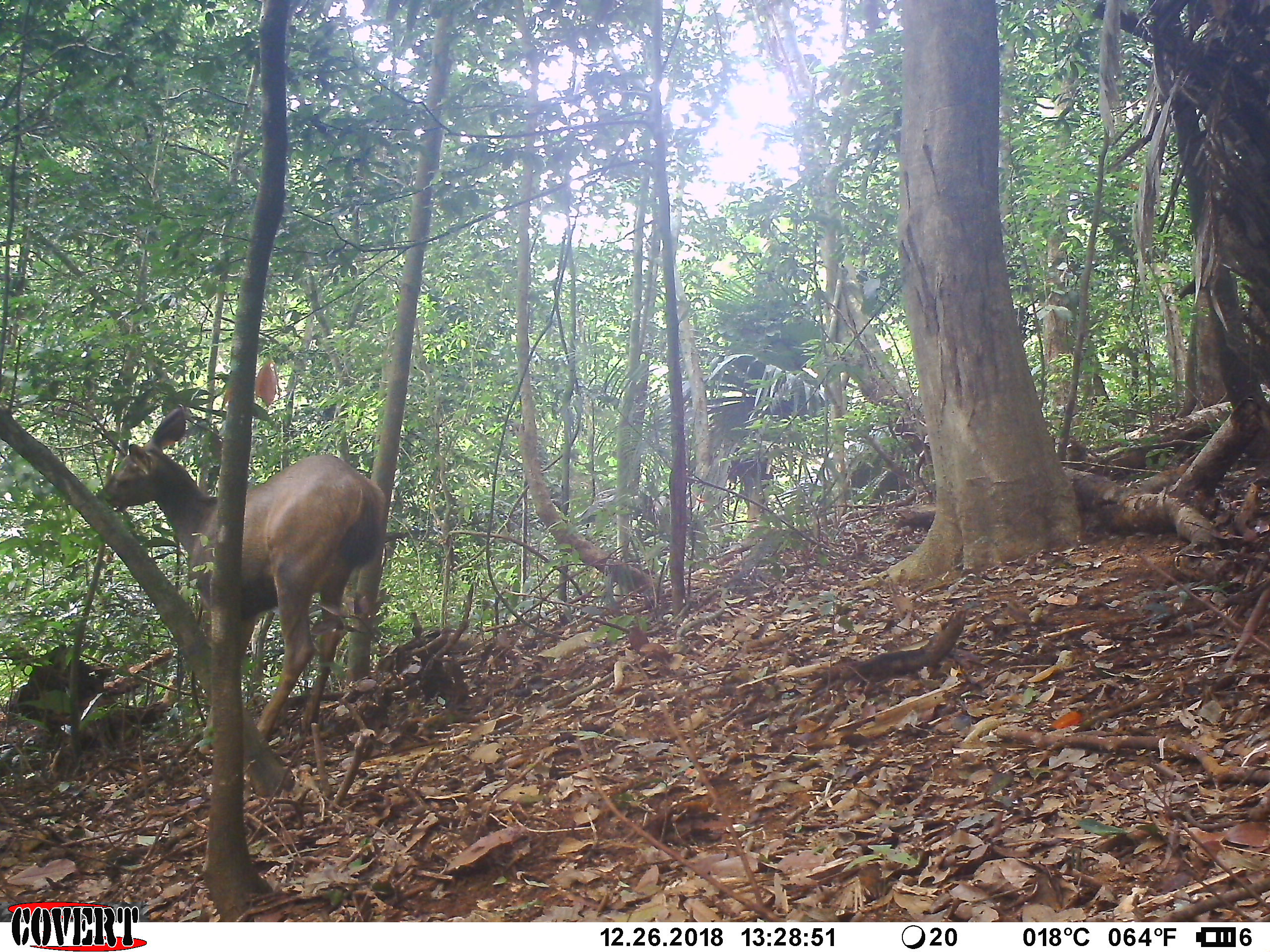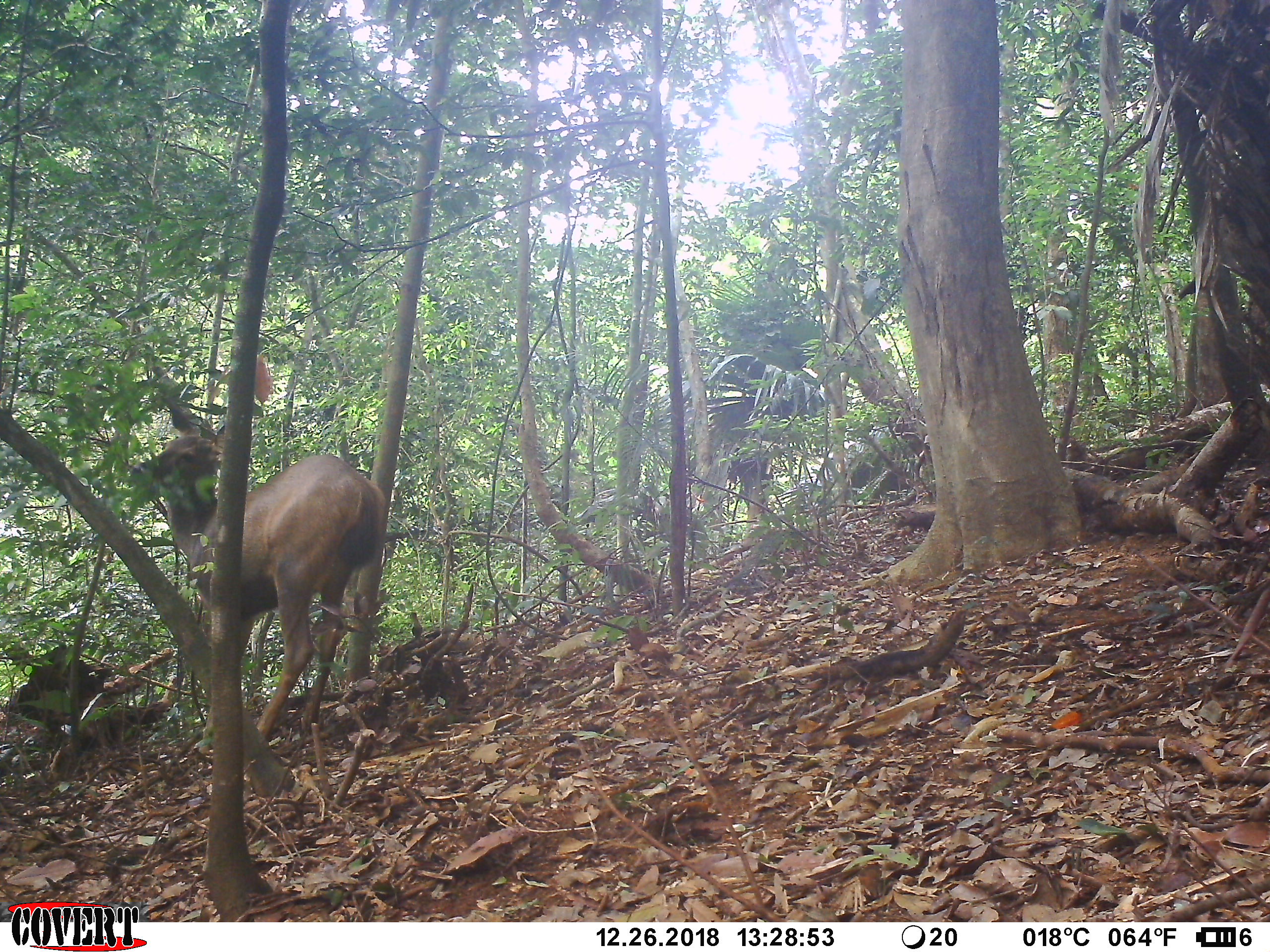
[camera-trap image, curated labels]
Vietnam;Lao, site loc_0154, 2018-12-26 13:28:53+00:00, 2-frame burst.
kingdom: Animalia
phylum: Chordata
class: Mammalia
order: Artiodactyla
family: Cervidae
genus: Rusa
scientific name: Rusa unicolor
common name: sambar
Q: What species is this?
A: Sambar (Rusa unicolor).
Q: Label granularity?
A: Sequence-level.